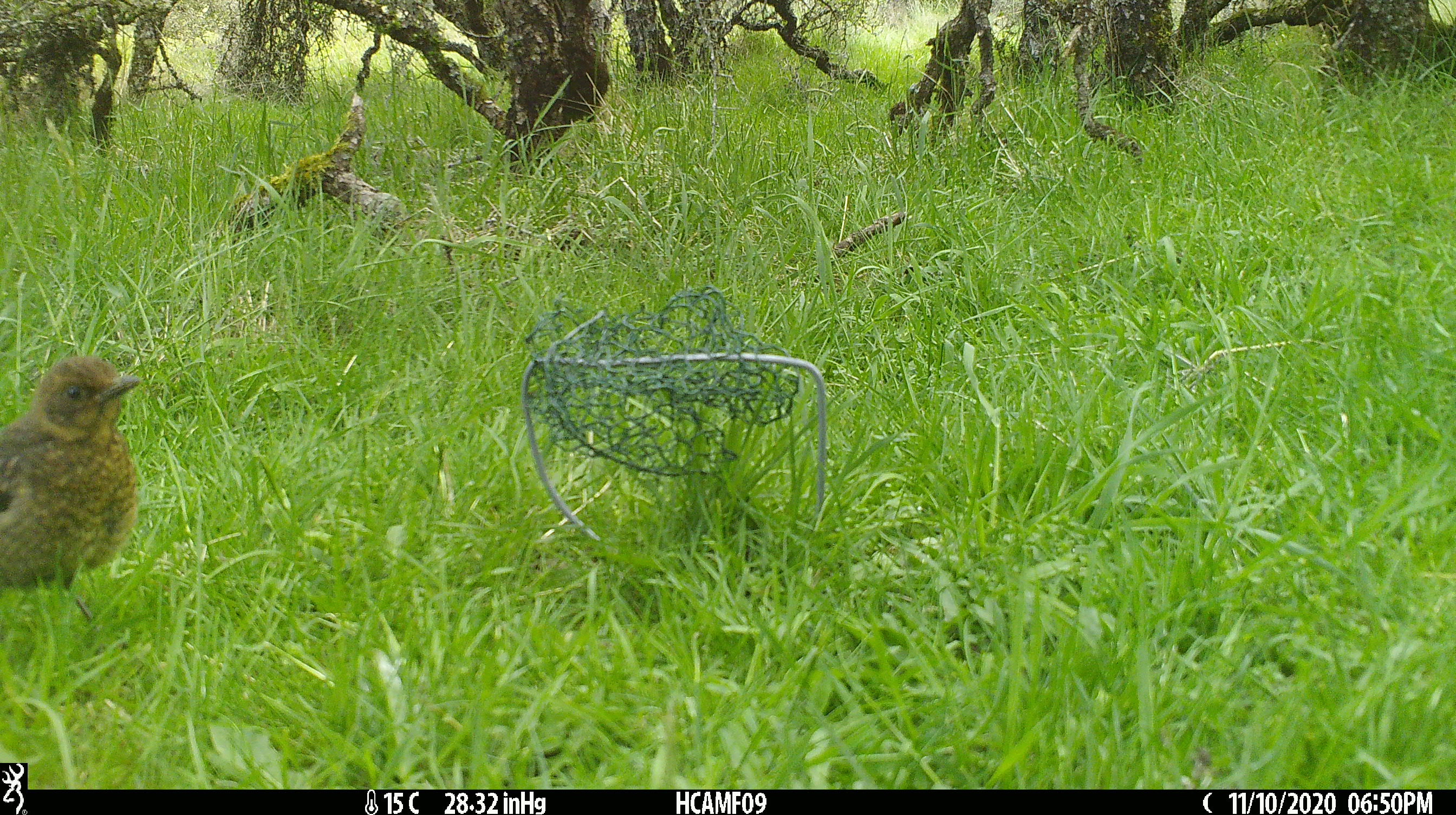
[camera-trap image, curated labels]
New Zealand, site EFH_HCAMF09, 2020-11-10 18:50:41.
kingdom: Animalia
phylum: Chordata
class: Aves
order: Passeriformes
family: Turdidae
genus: Turdus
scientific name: Turdus merula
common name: eurasian blackbird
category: blackbird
Blackbird (eurasian blackbird) (Turdus merula).